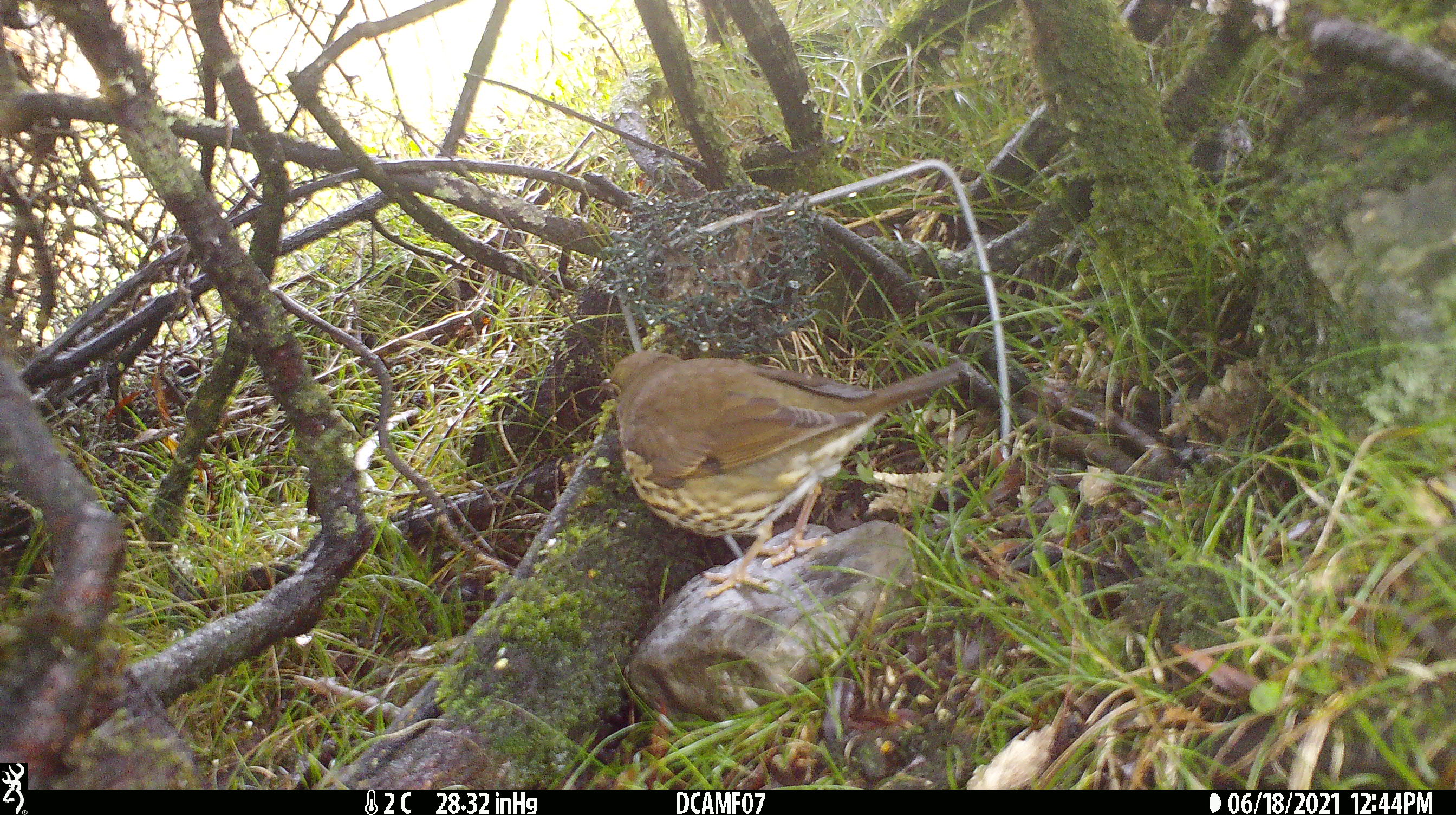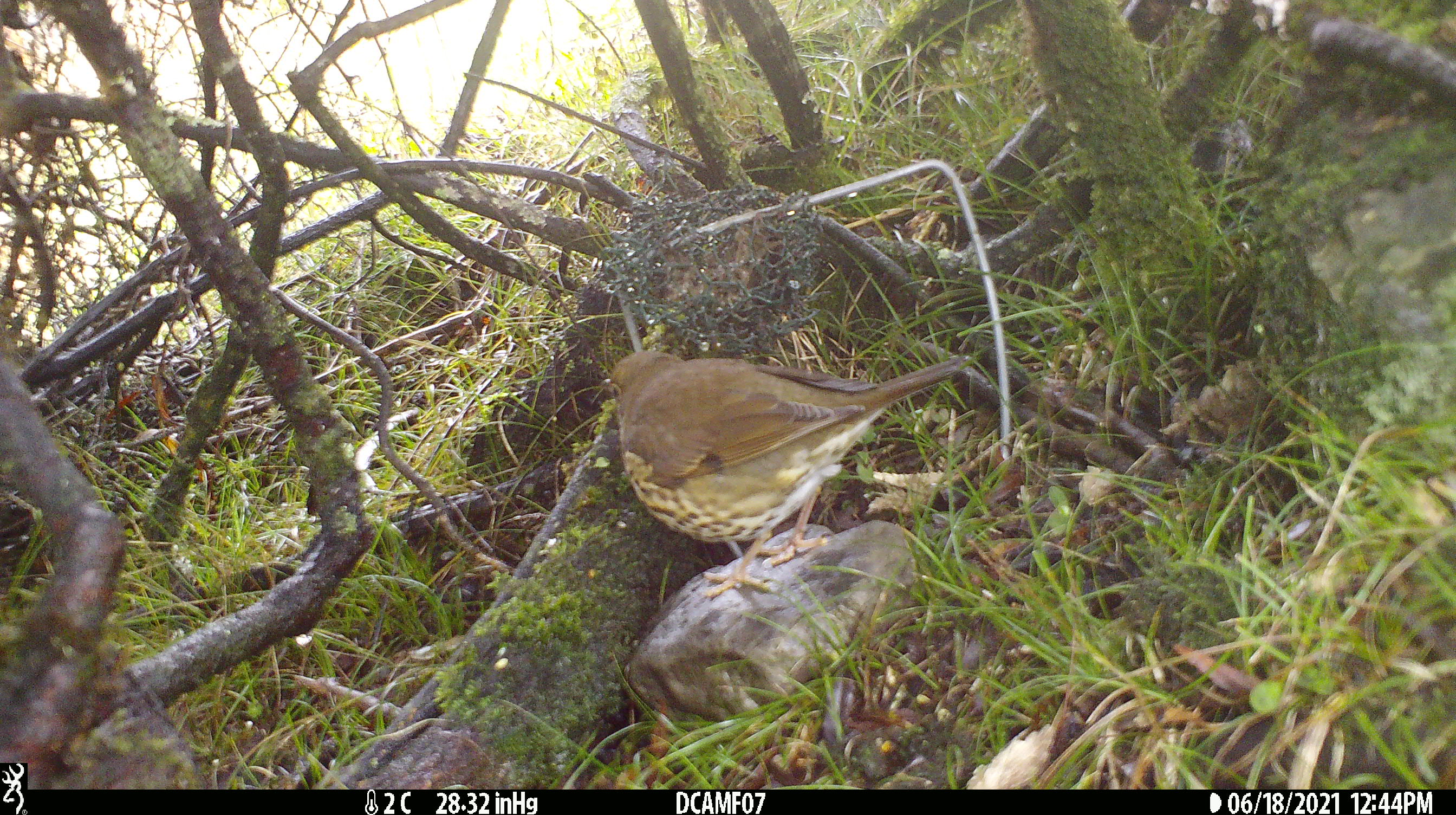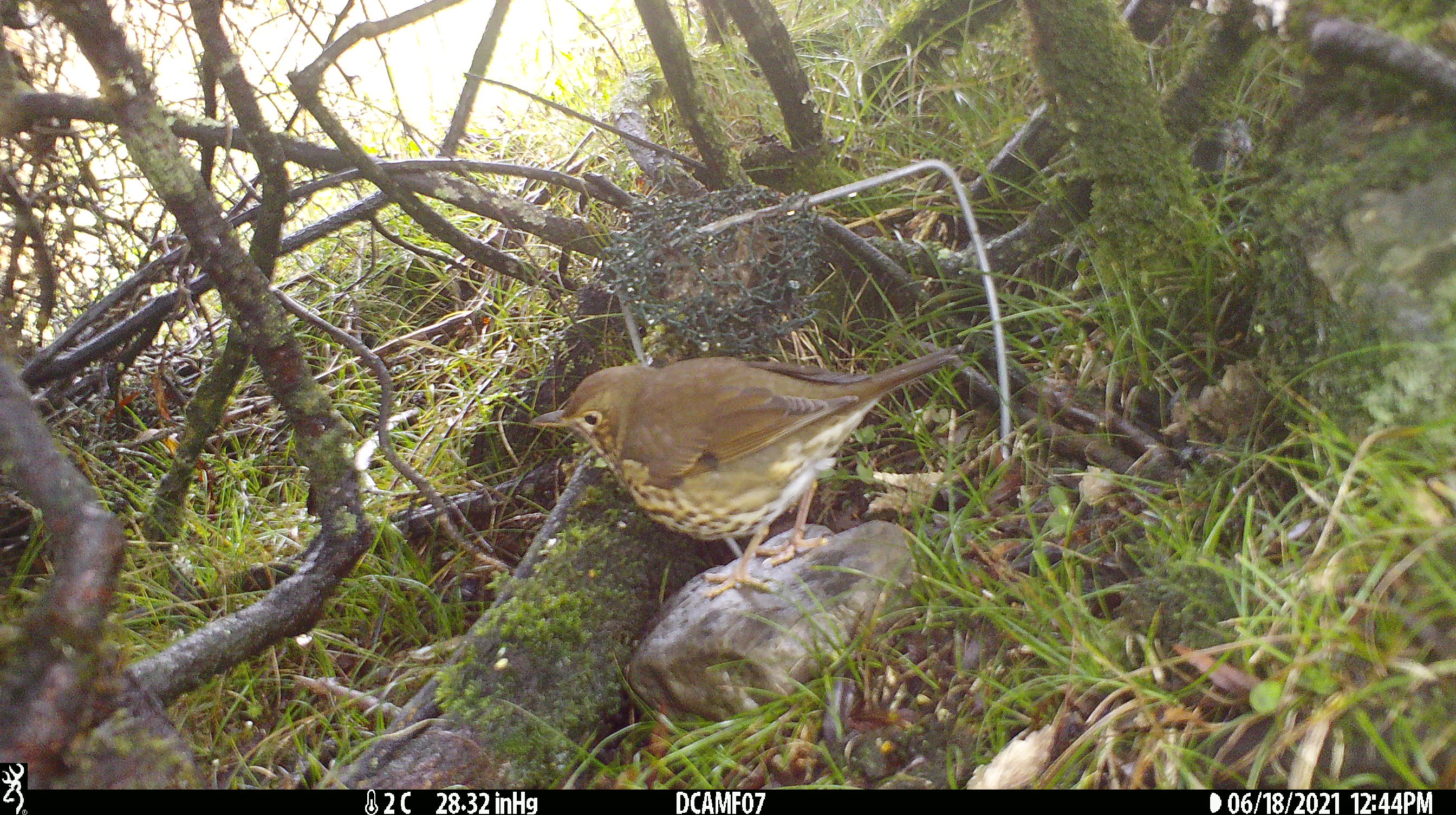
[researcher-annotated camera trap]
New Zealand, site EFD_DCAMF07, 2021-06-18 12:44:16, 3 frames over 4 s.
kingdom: Animalia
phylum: Chordata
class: Aves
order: Passeriformes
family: Turdidae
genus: Turdus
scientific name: Turdus philomelos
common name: song thrush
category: thrush